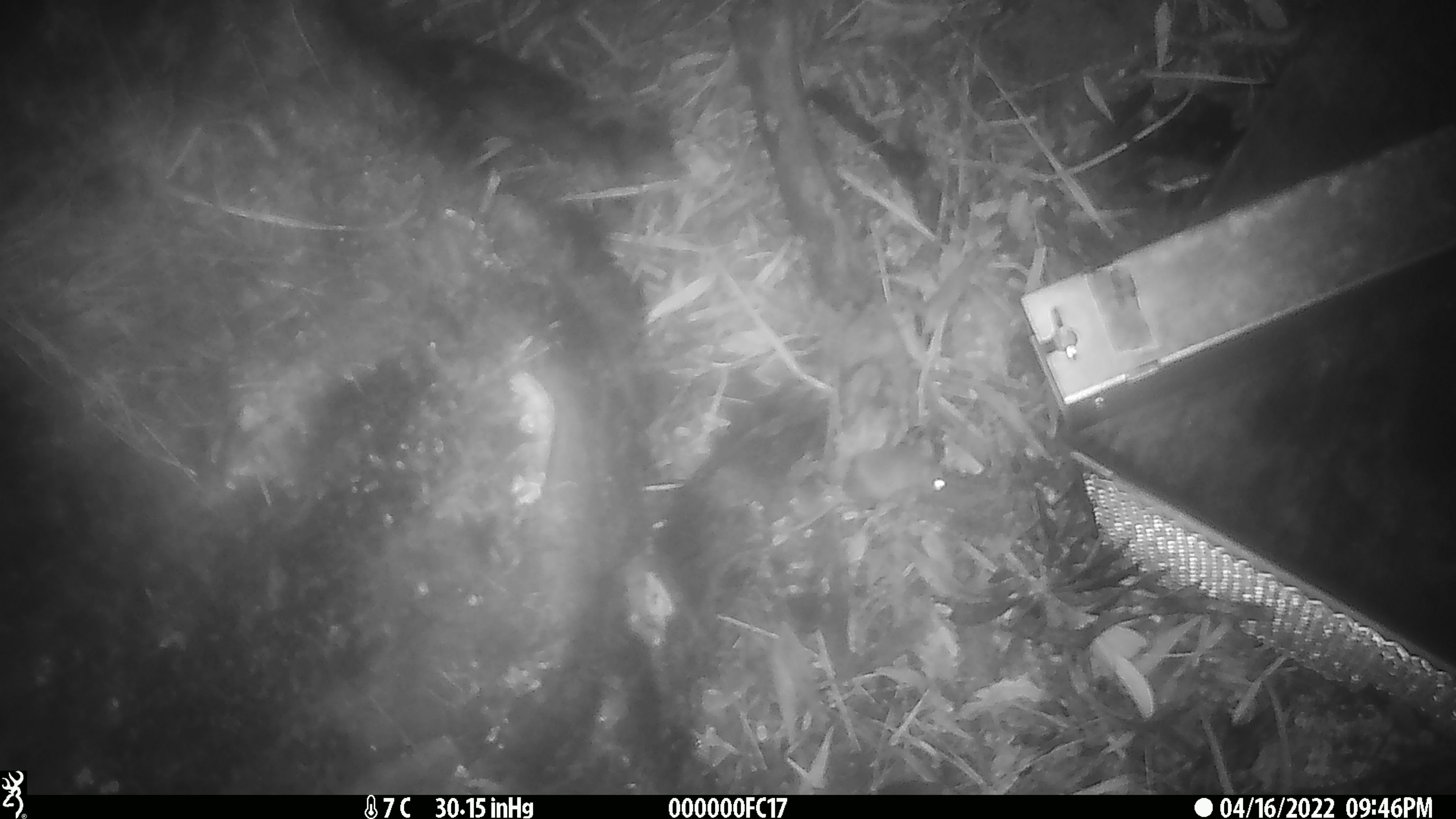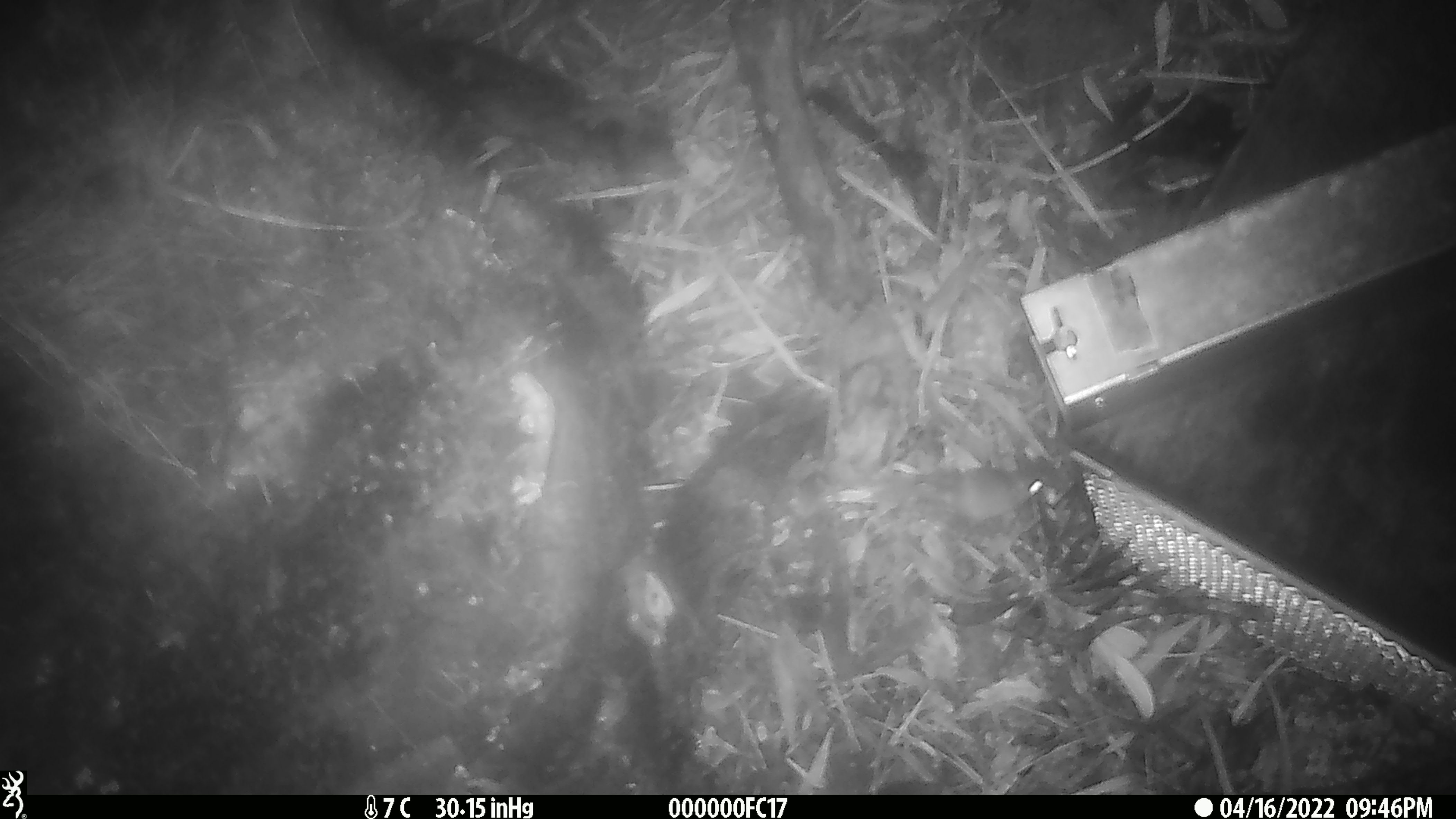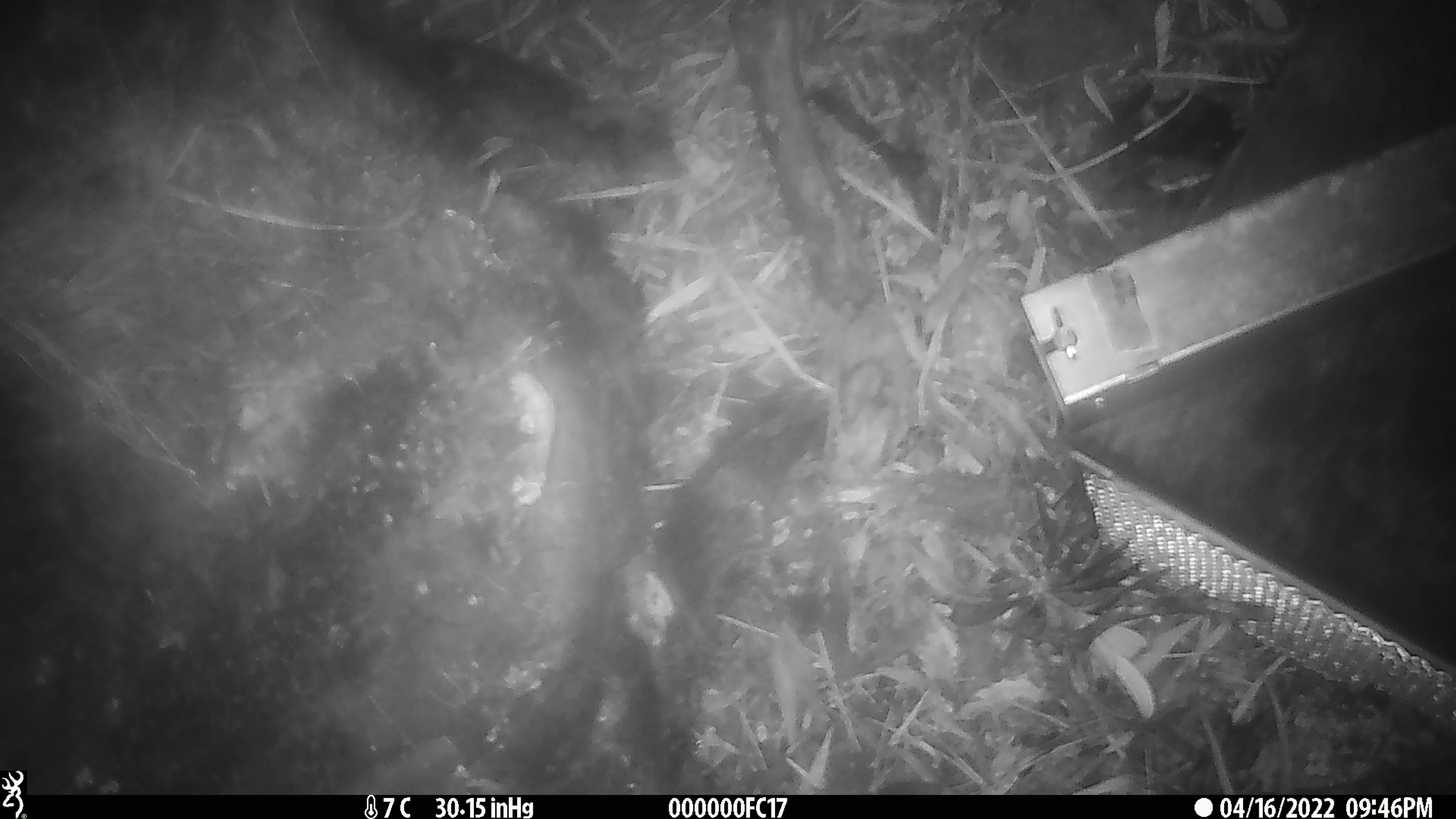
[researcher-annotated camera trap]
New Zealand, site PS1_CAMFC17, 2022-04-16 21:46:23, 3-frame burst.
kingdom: Animalia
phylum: Chordata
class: Mammalia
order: Rodentia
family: Muridae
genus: Mus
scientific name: Mus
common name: mouse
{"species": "mouse (Mus)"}